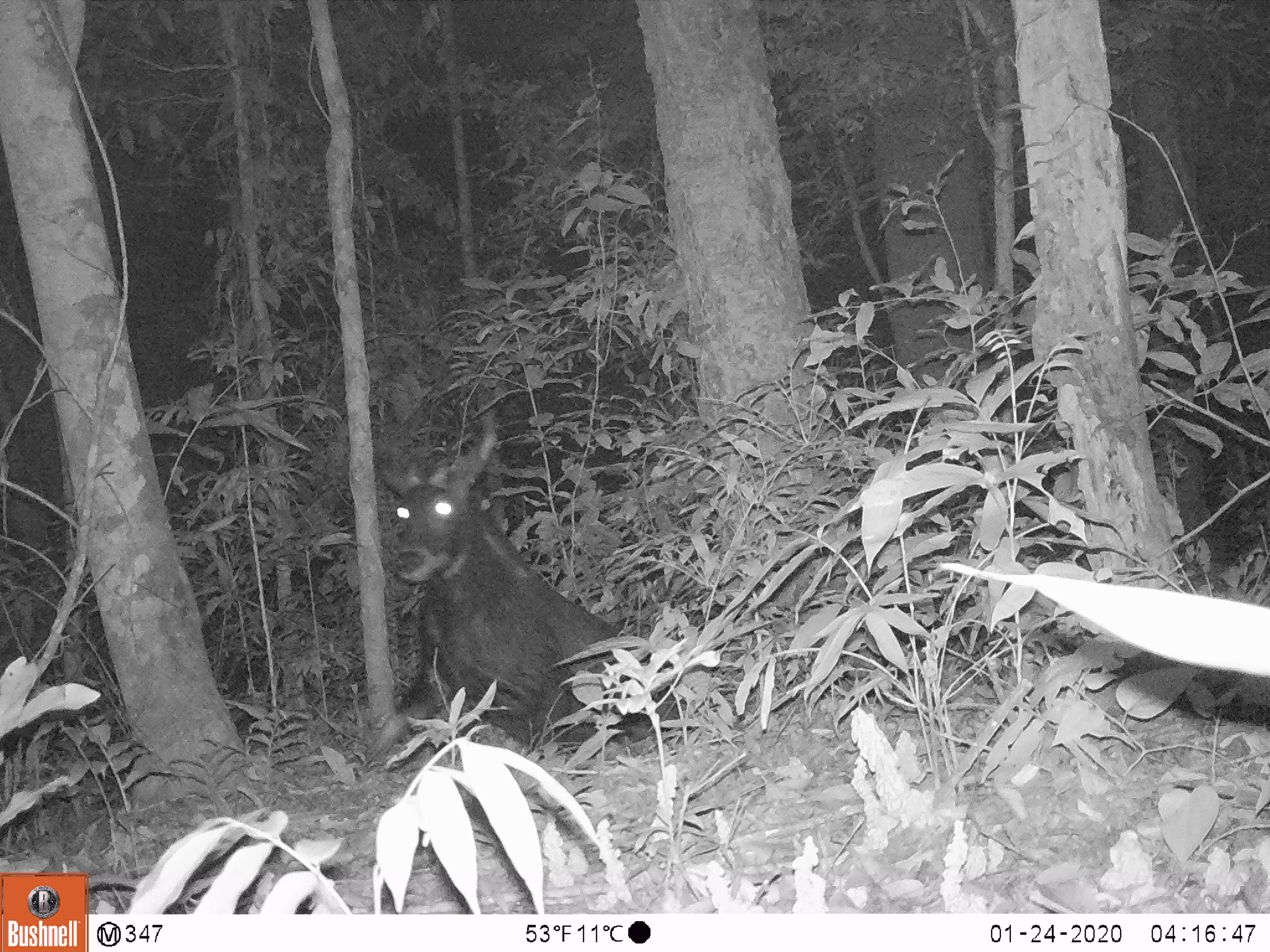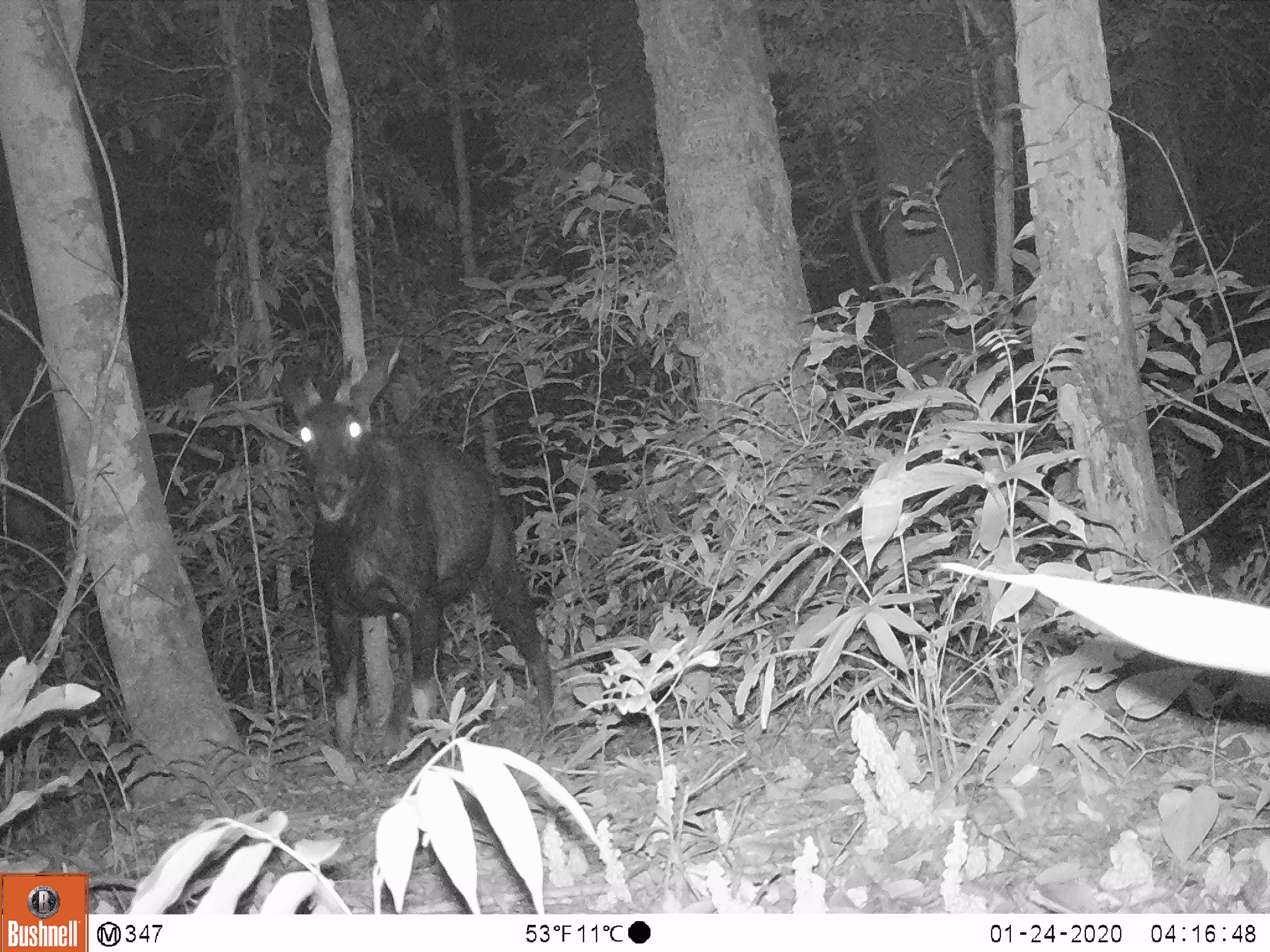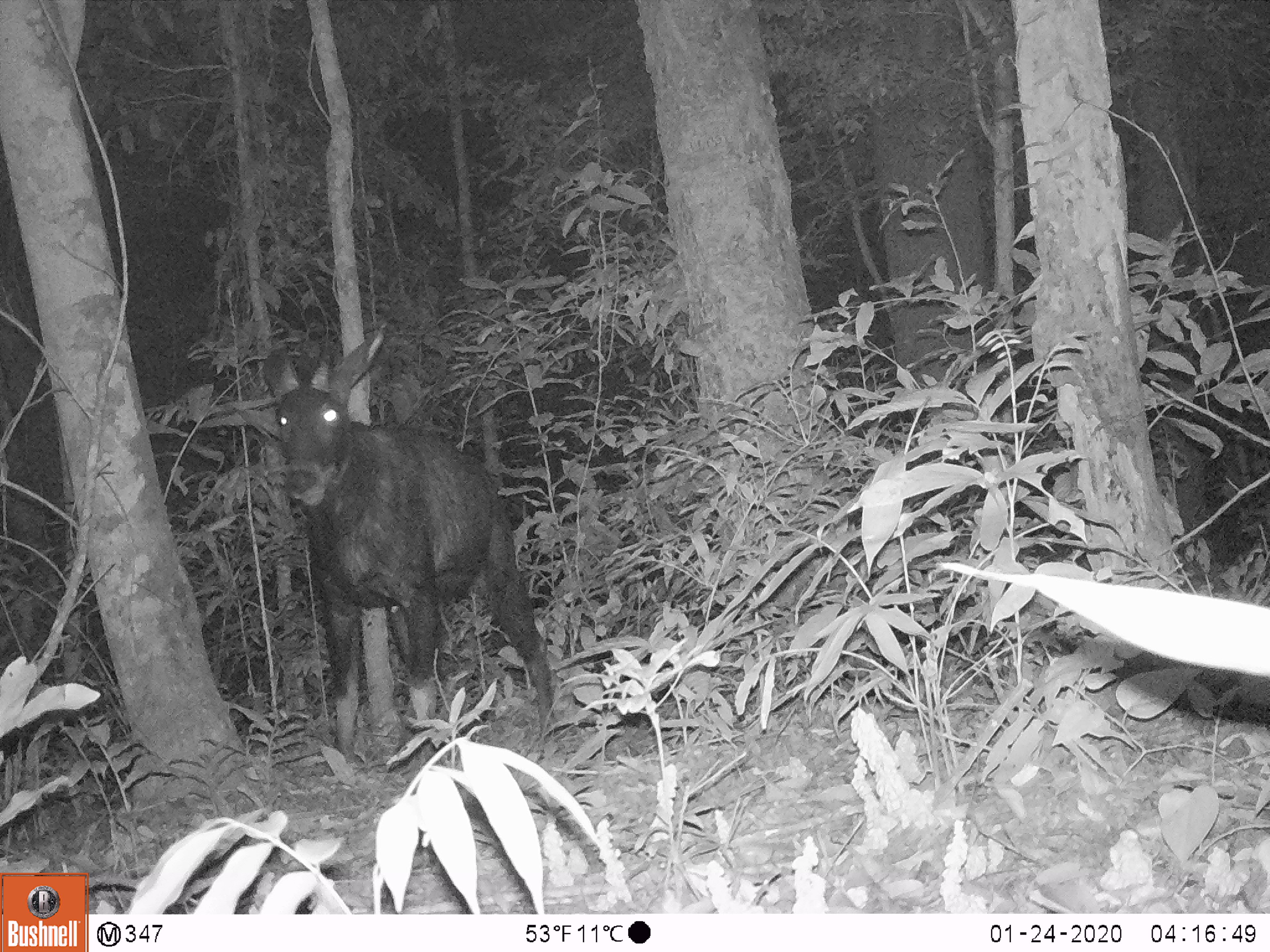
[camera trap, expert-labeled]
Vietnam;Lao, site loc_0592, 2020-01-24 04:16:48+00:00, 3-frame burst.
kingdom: Animalia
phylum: Chordata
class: Mammalia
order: Artiodactyla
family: Bovidae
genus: Capricornis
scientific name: Capricornis sumatraensis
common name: chinese serow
Chinese serow (Capricornis sumatraensis). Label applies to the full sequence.